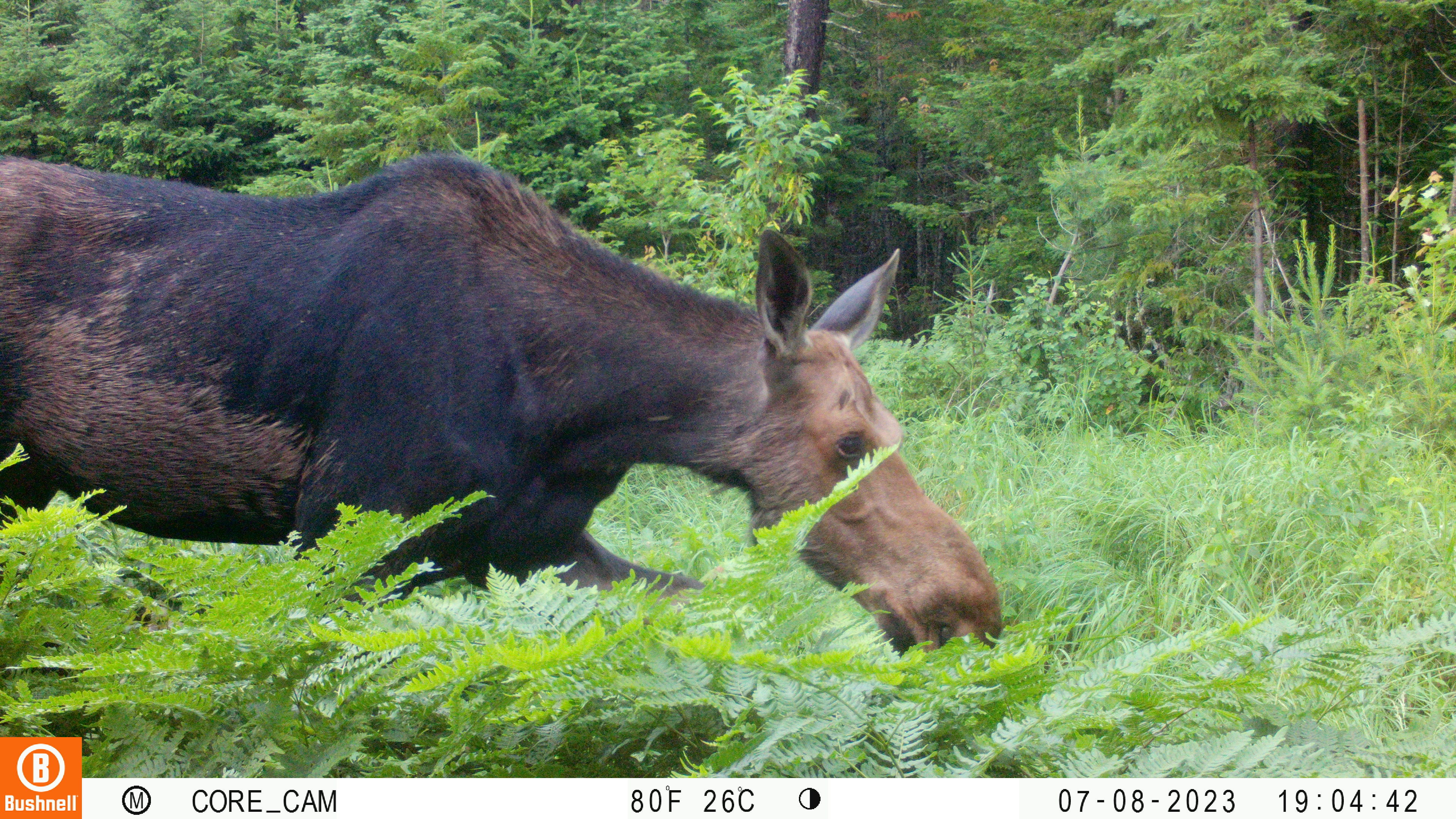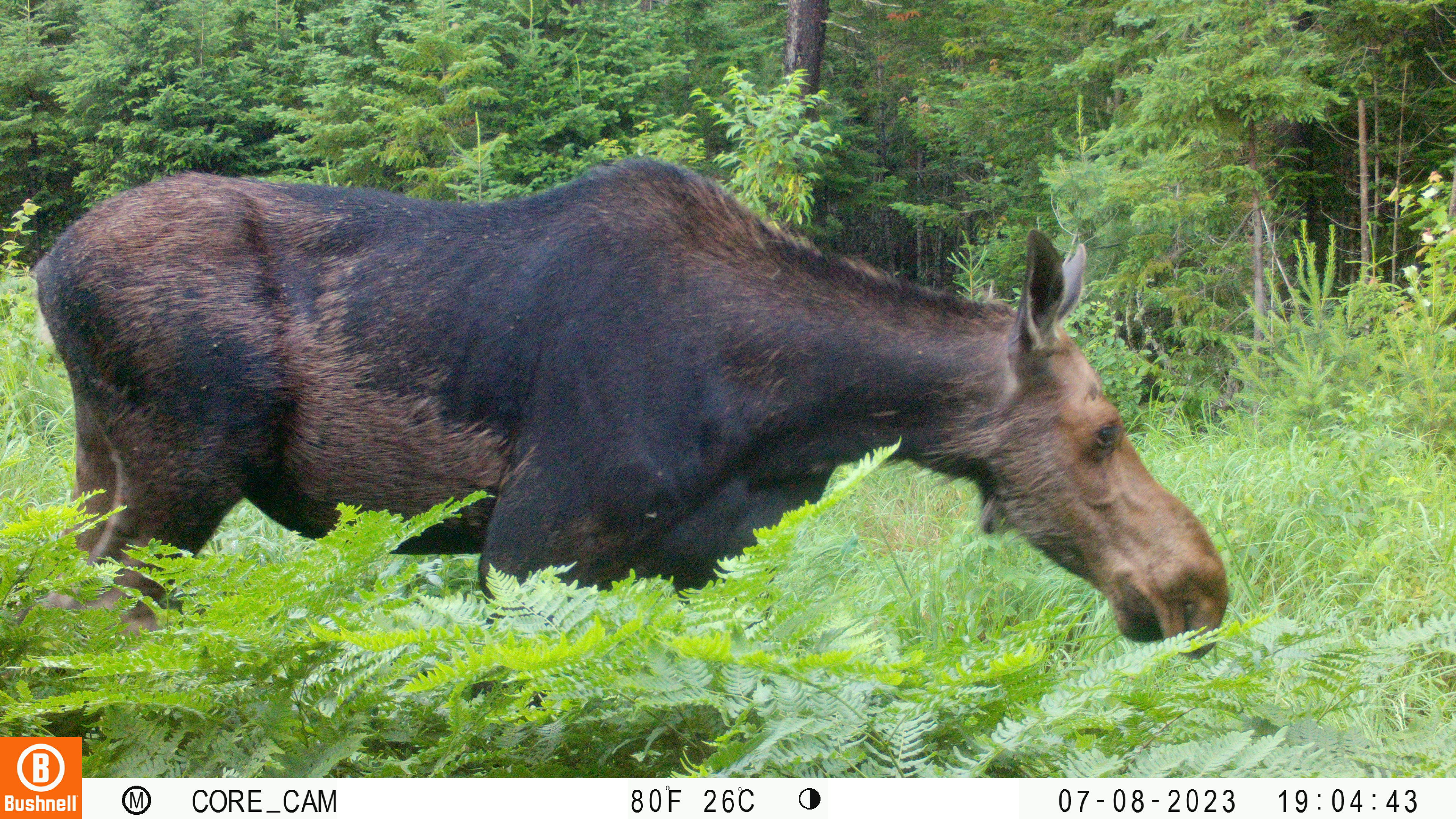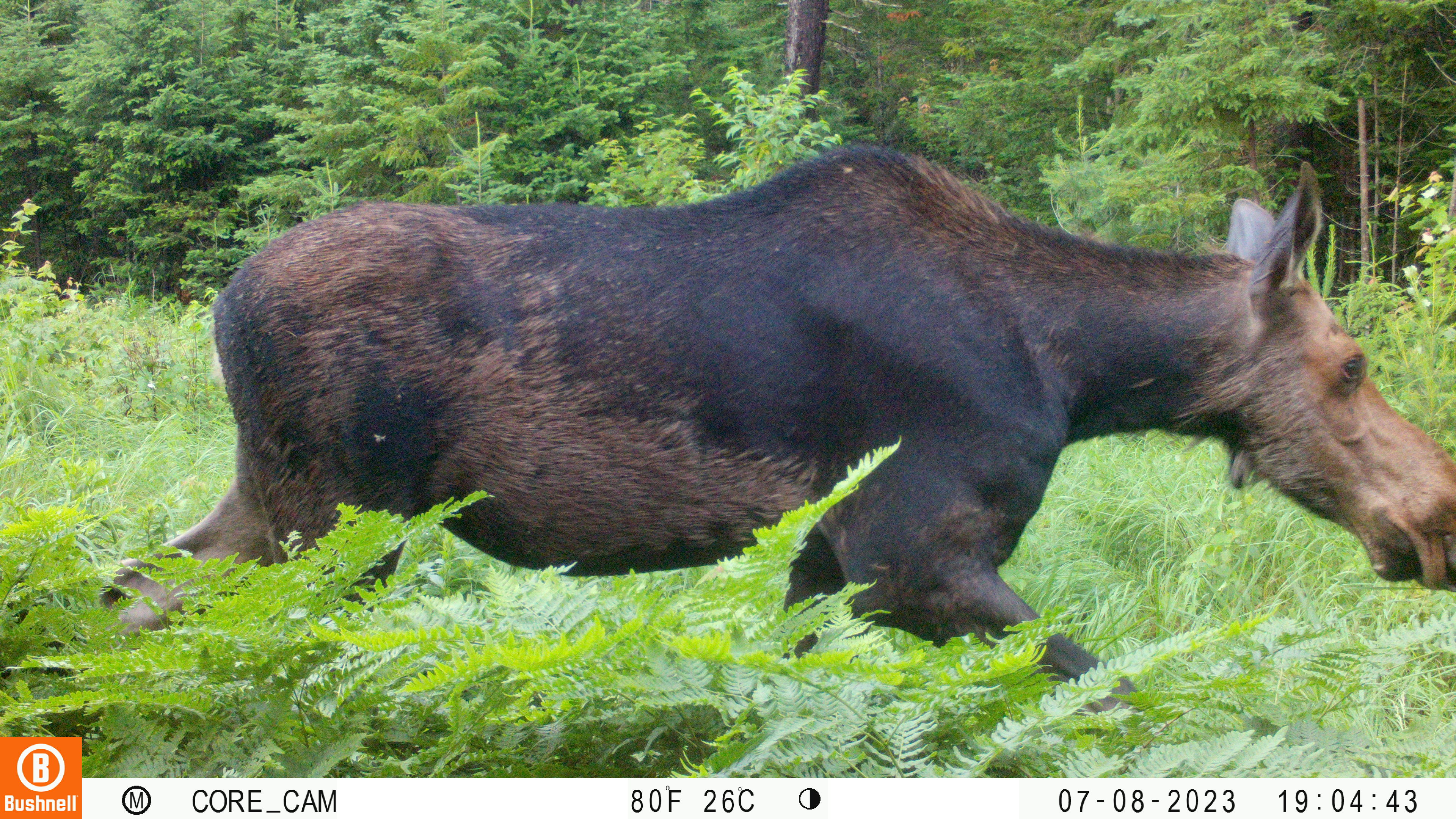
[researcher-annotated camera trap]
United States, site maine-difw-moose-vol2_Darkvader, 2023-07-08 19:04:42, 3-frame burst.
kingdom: Animalia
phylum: Chordata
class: Mammalia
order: Artiodactyla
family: Cervidae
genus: Alces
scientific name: Alces alces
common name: moose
Moose (Alces alces).